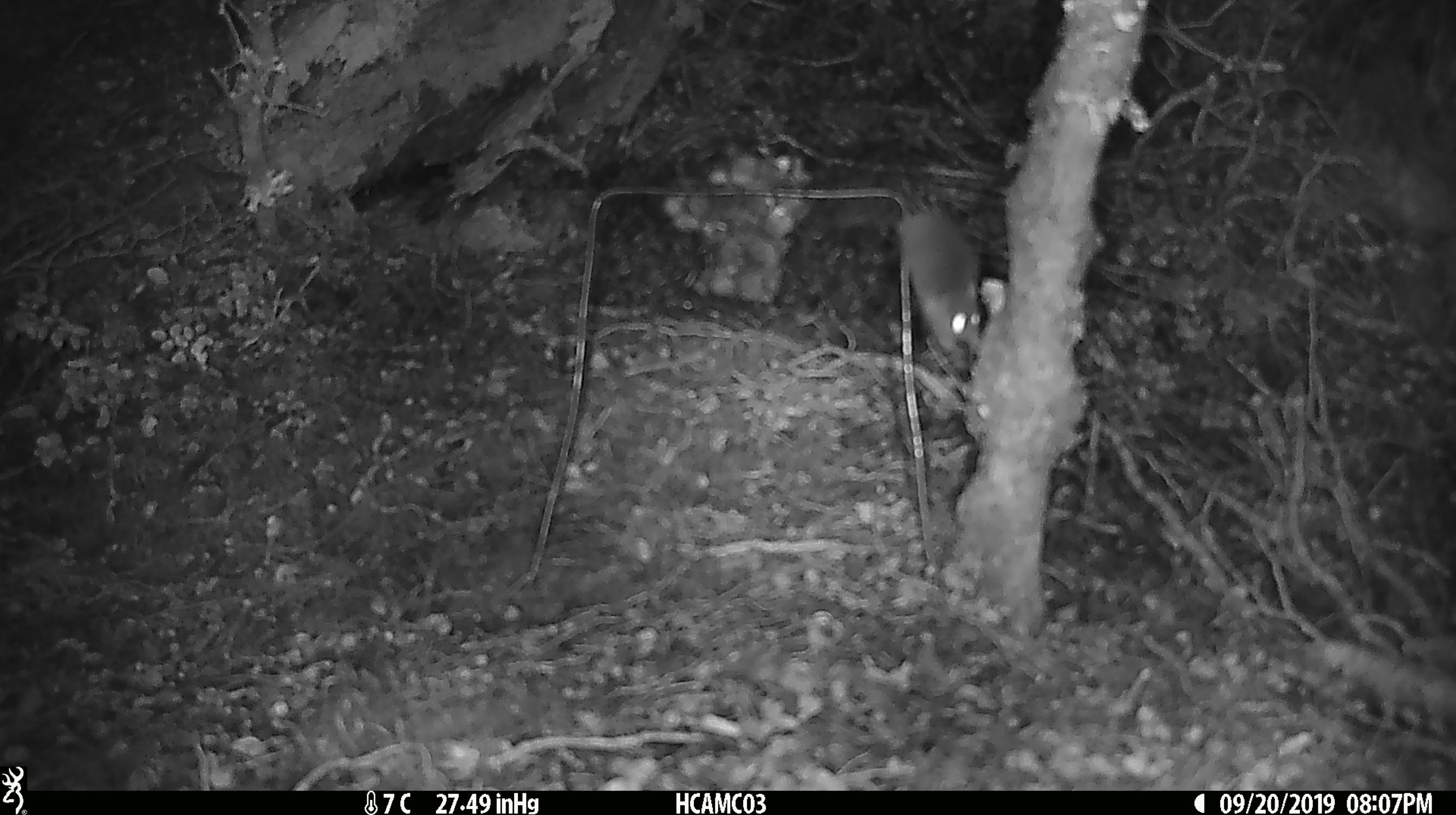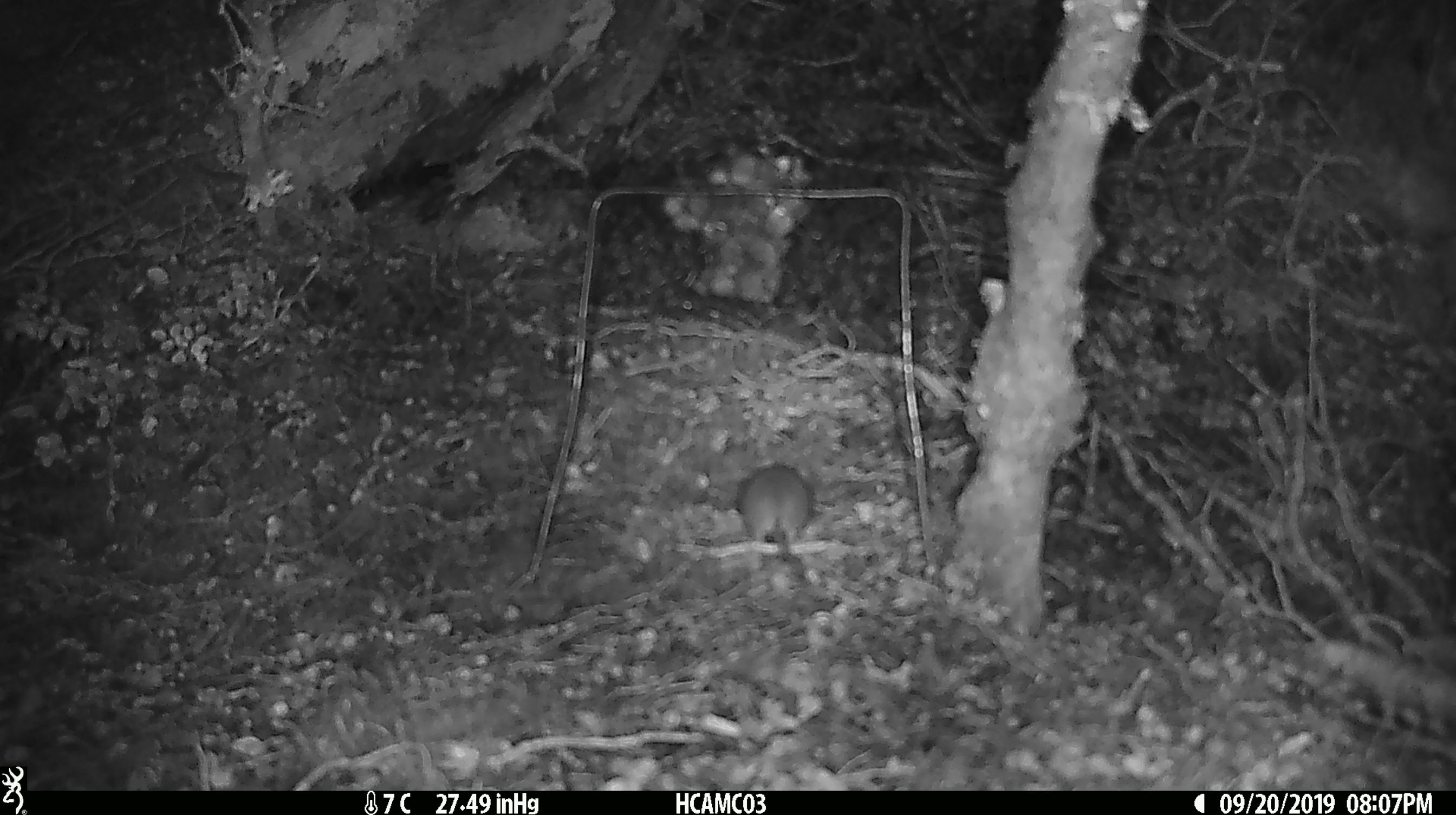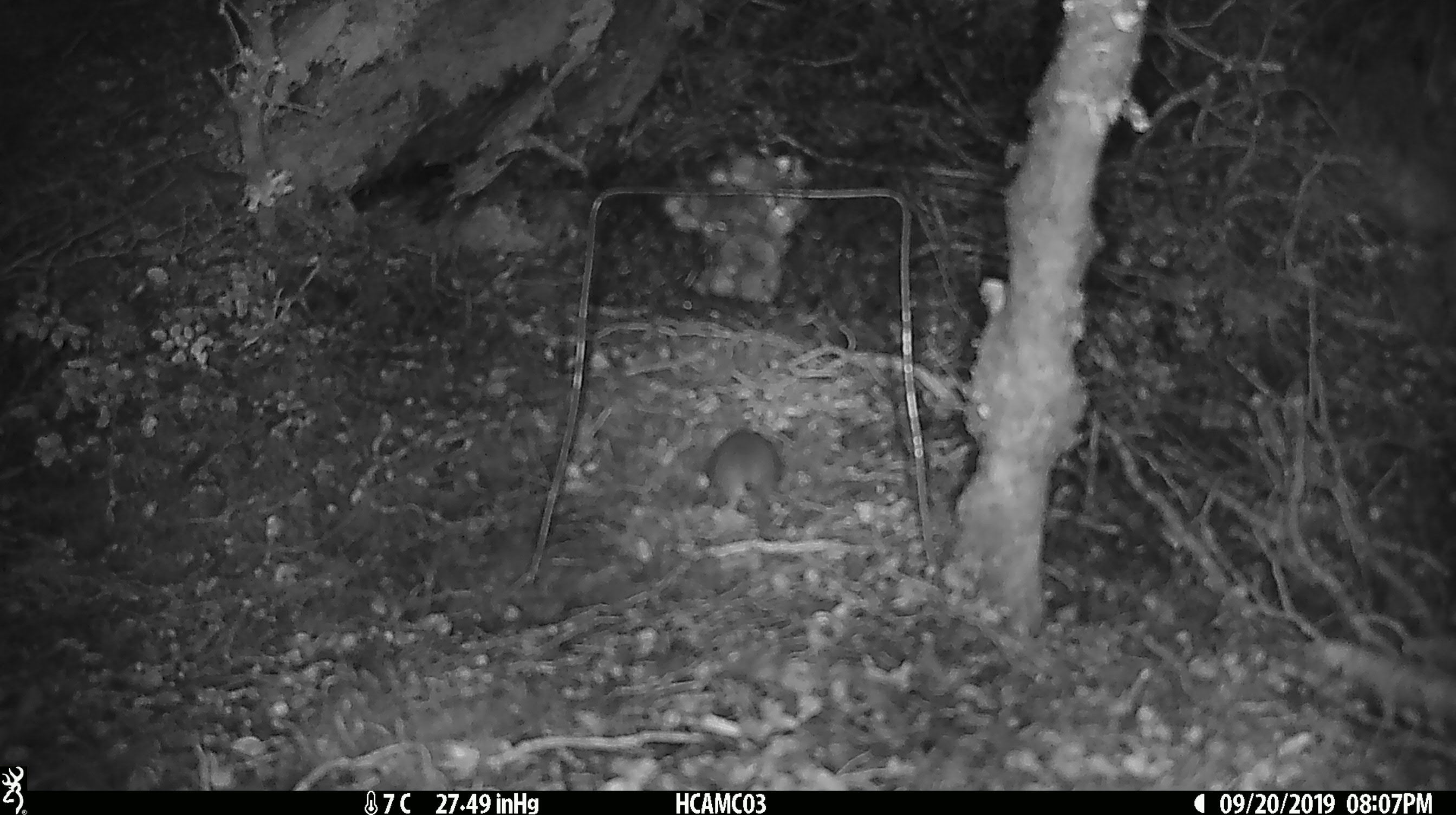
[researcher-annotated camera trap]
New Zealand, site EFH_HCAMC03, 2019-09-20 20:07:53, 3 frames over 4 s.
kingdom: Animalia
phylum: Chordata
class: Mammalia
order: Rodentia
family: Muridae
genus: Mus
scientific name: Mus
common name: mouse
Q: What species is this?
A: Mouse (Mus).